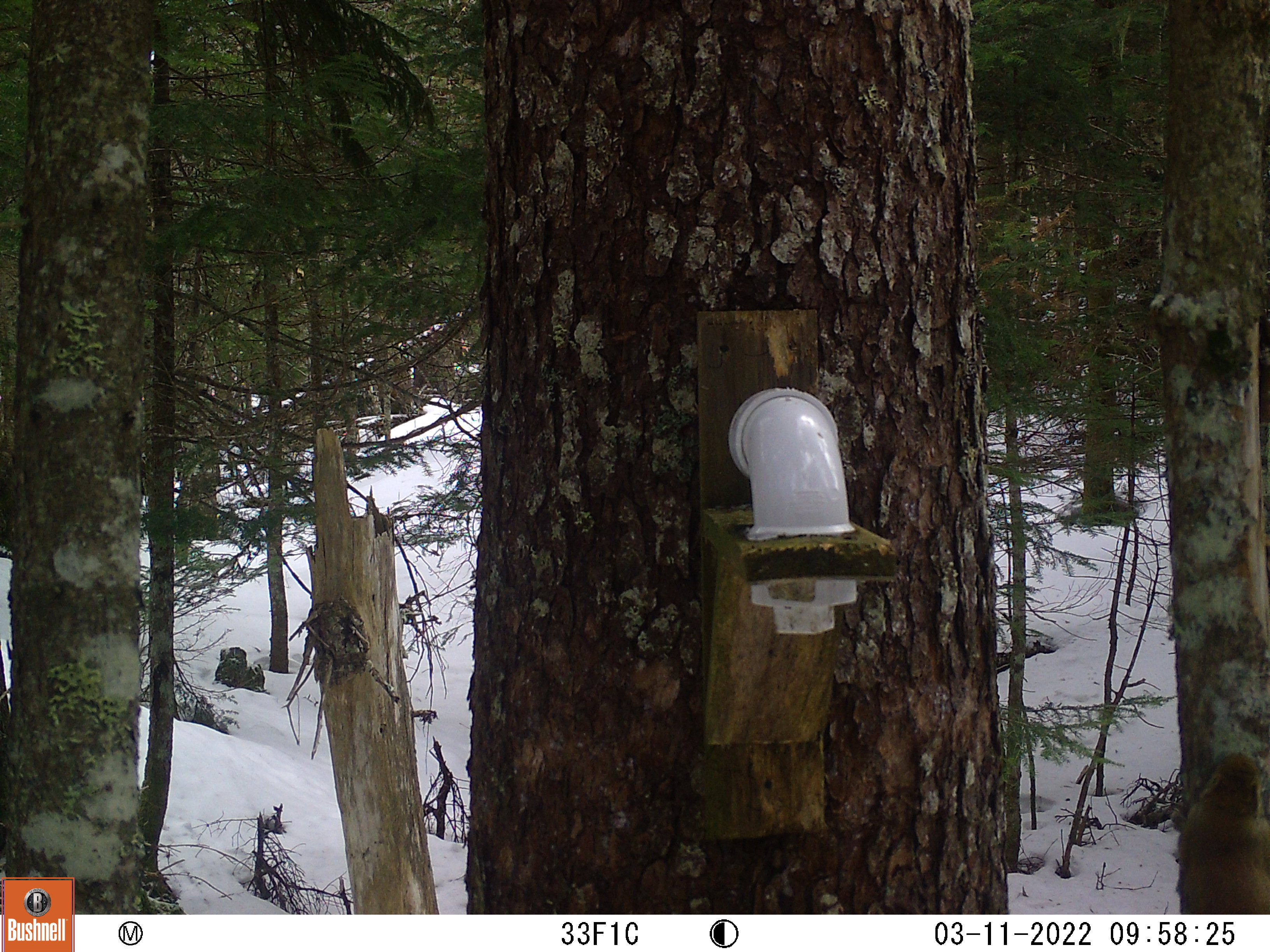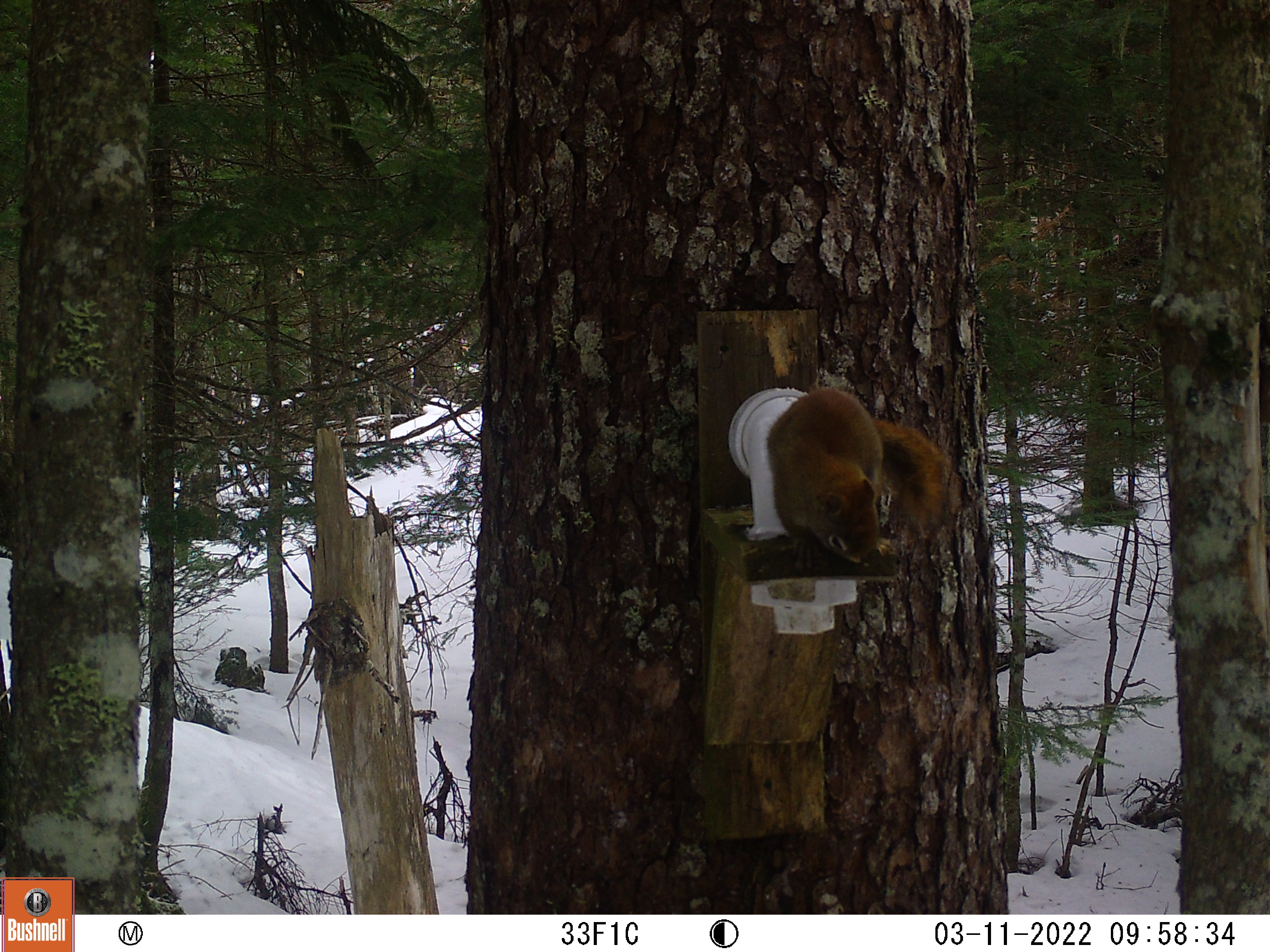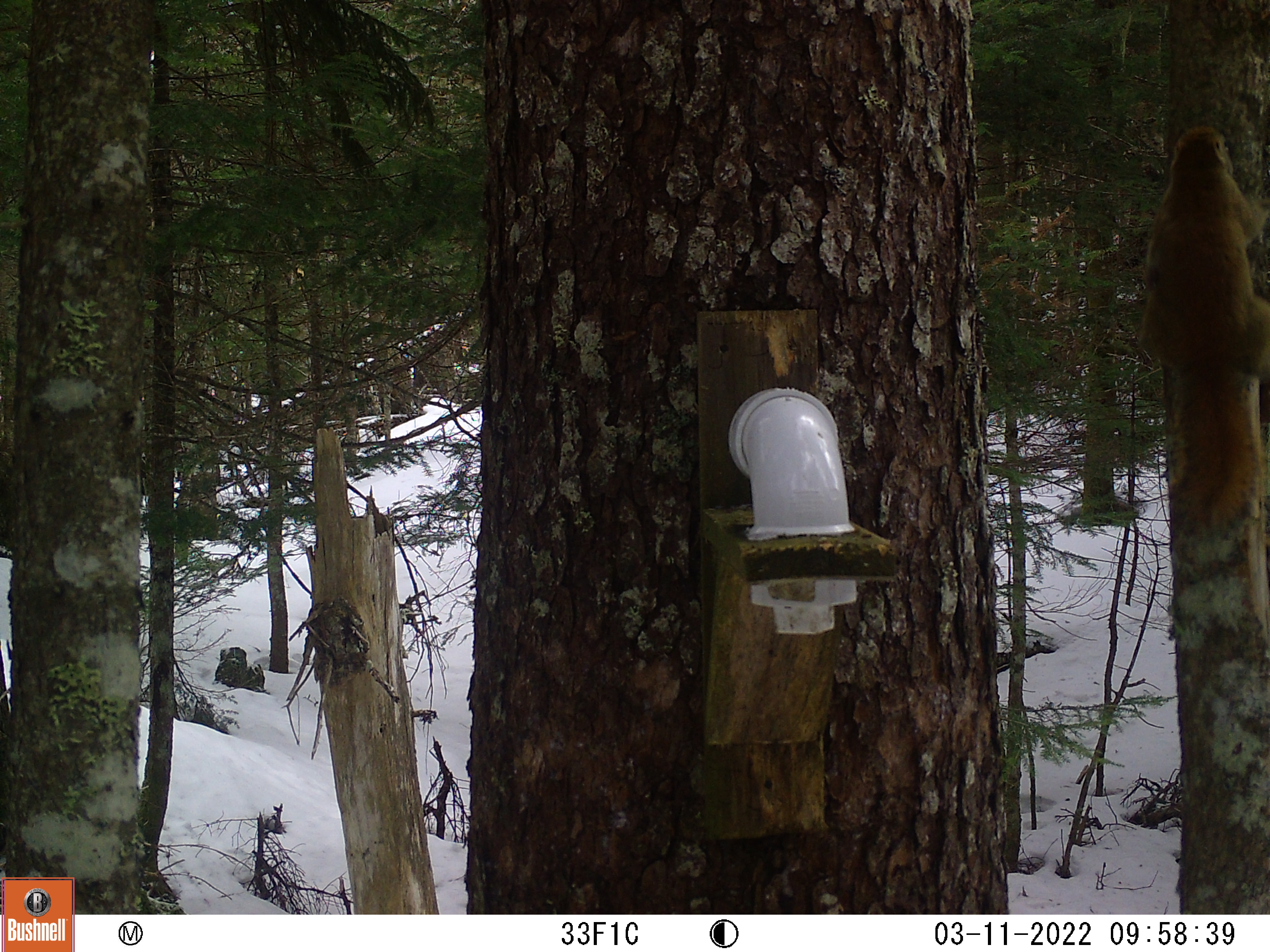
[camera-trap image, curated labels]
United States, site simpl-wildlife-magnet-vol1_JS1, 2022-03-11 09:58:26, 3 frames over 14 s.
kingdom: Animalia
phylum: Chordata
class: Mammalia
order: Rodentia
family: Sciuridae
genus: Tamiasciurus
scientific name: Tamiasciurus hudsonicus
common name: red squirrel